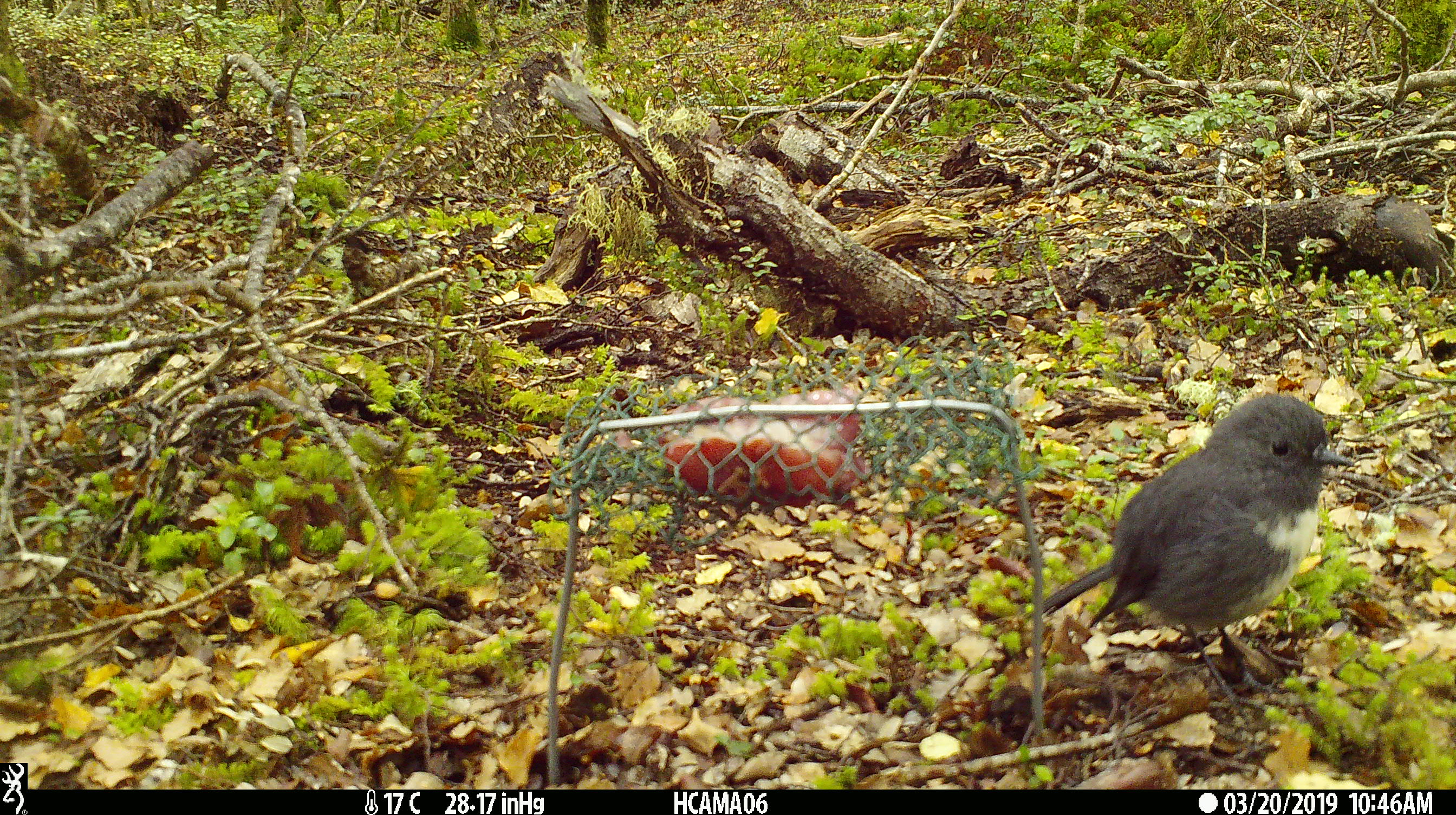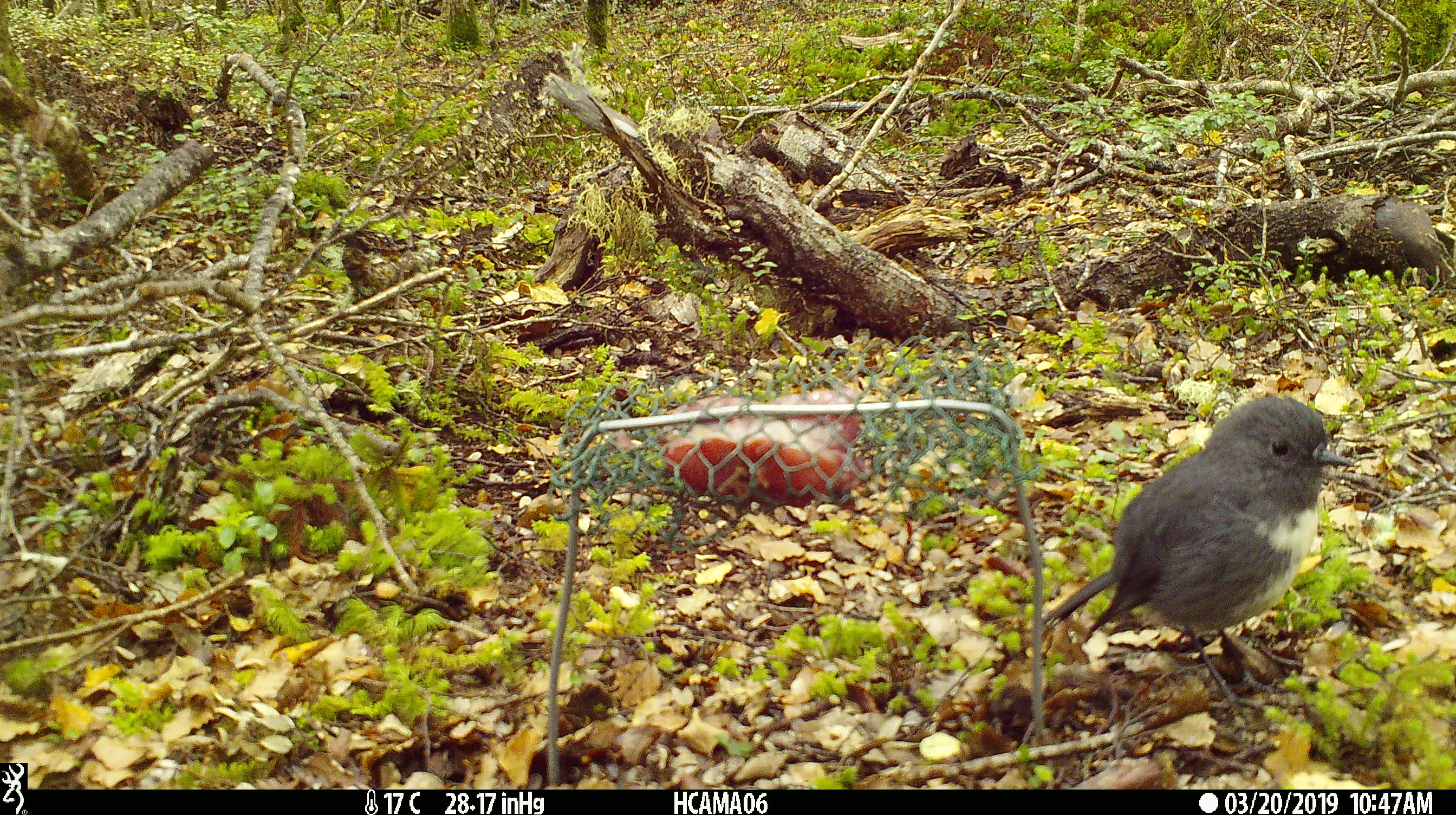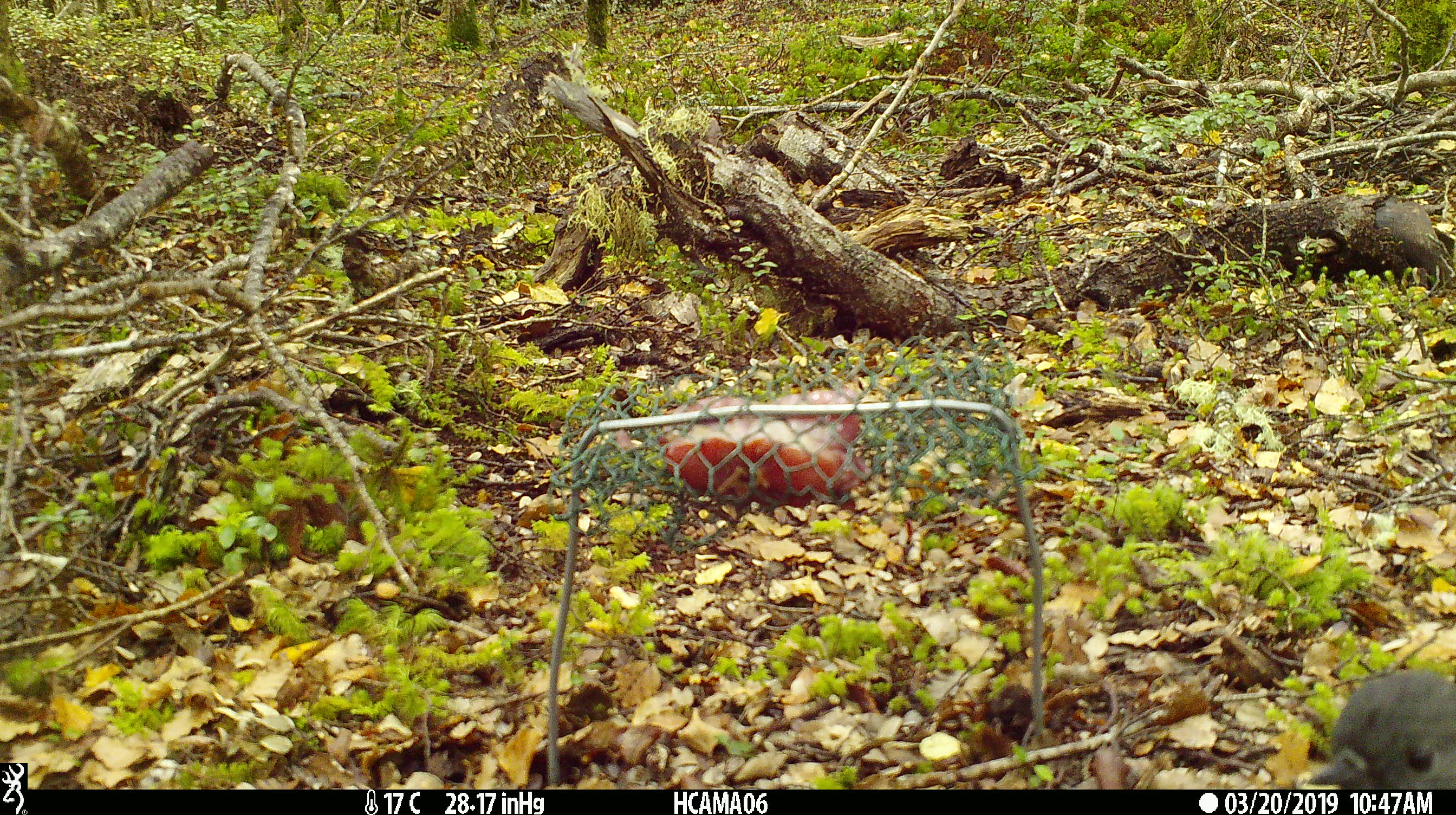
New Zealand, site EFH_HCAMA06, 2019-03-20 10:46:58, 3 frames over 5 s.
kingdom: Animalia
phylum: Chordata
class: Aves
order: Passeriformes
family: Petroicidae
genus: Petroica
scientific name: Petroica australis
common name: new zealand robin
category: robin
Robin (new zealand robin) (Petroica australis).